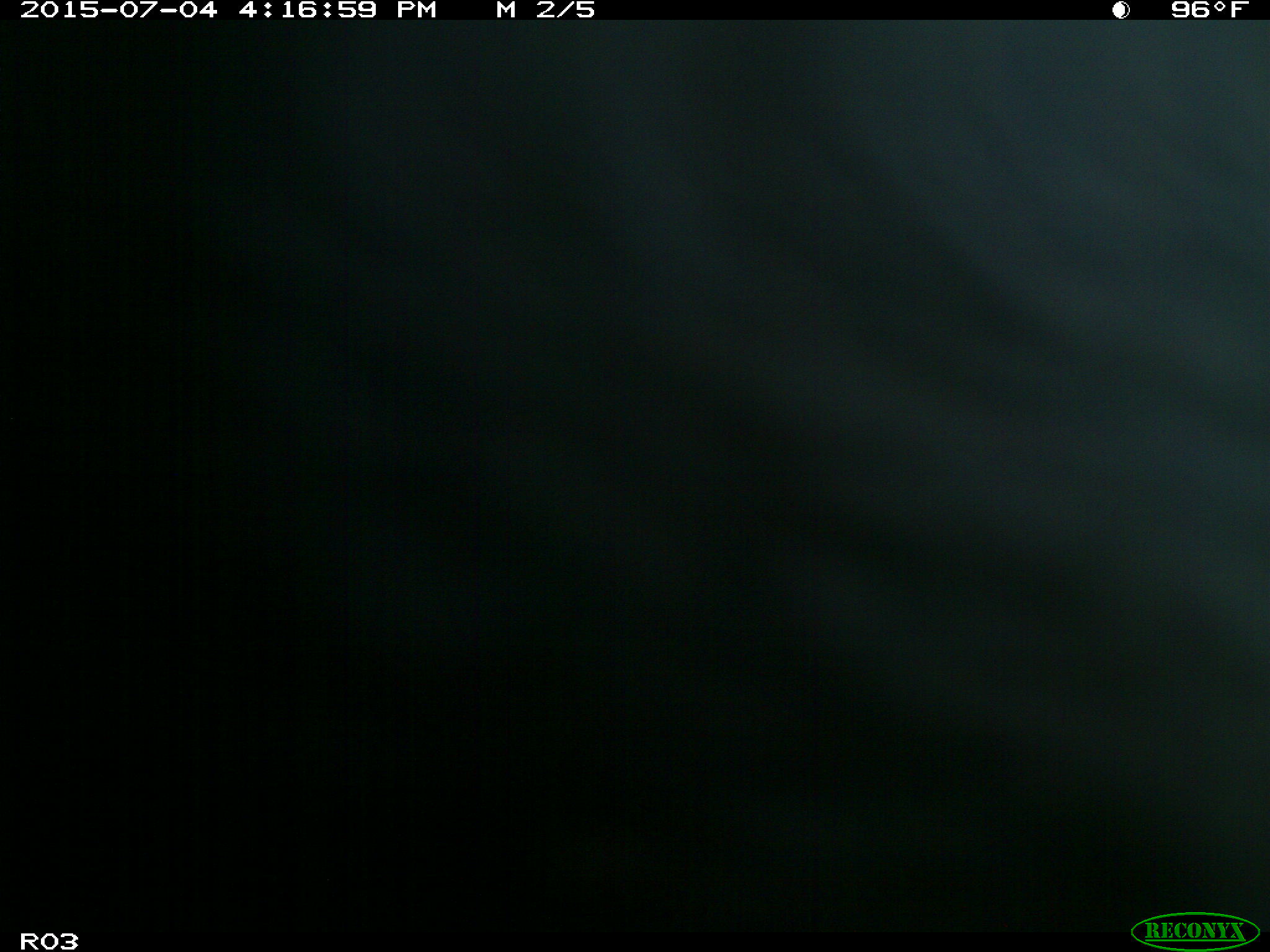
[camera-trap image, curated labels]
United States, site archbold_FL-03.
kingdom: Animalia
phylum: Chordata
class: Mammalia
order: Artiodactyla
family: Bovidae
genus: Bos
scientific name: Bos taurus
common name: domestic cow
Bos taurus (domestic cow).